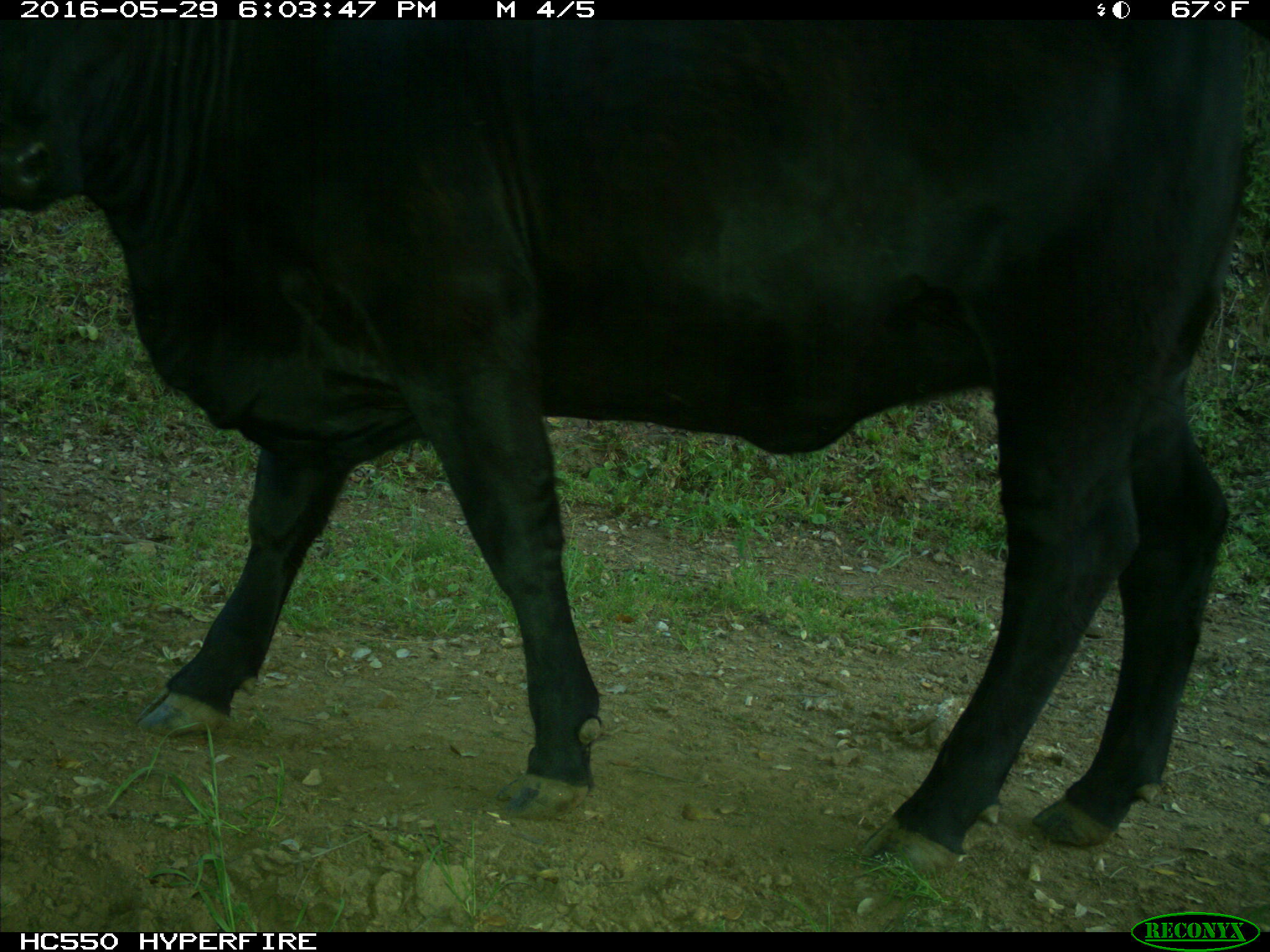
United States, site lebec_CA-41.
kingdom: Animalia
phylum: Chordata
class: Mammalia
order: Artiodactyla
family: Bovidae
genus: Bos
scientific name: Bos taurus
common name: domestic cow